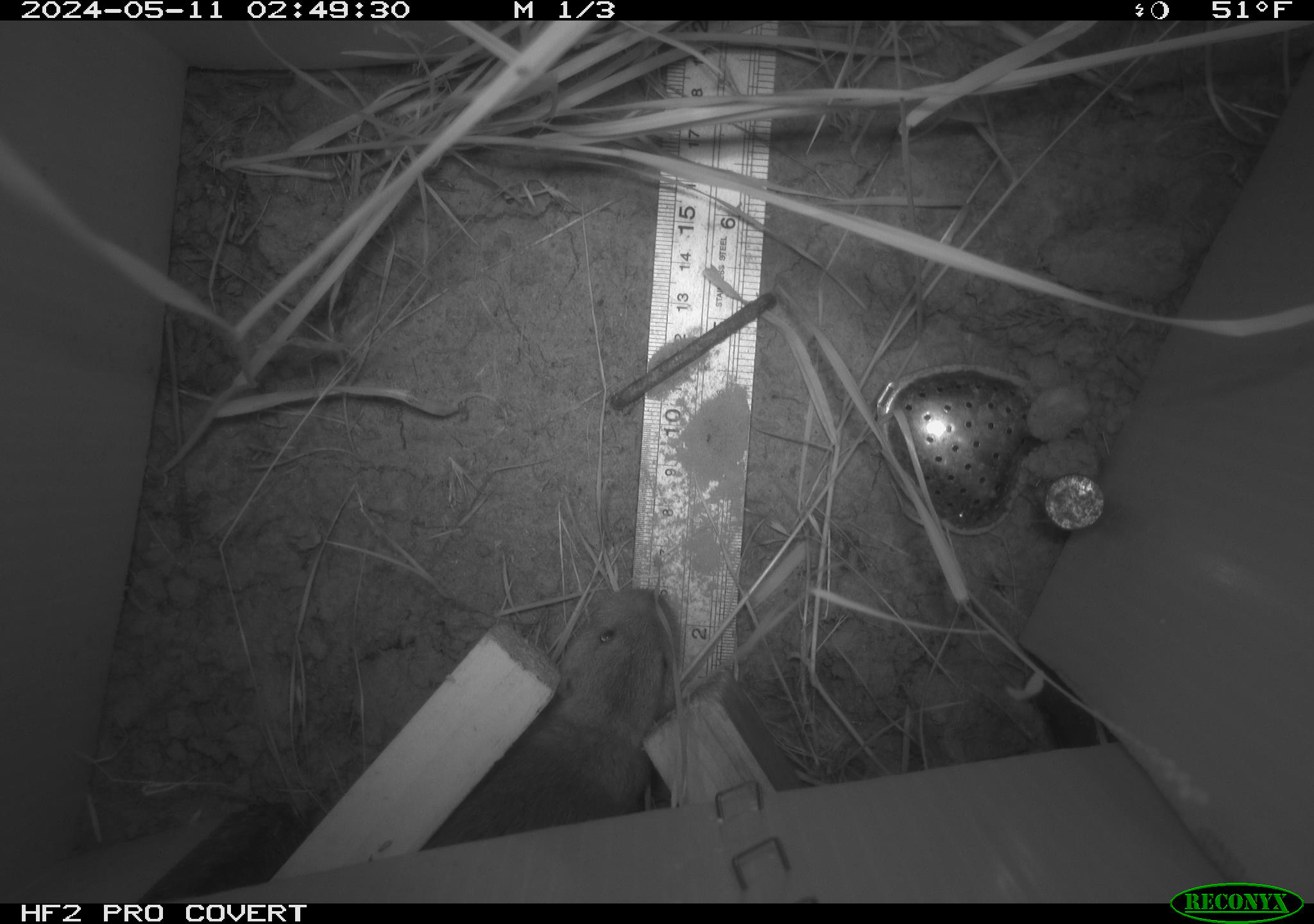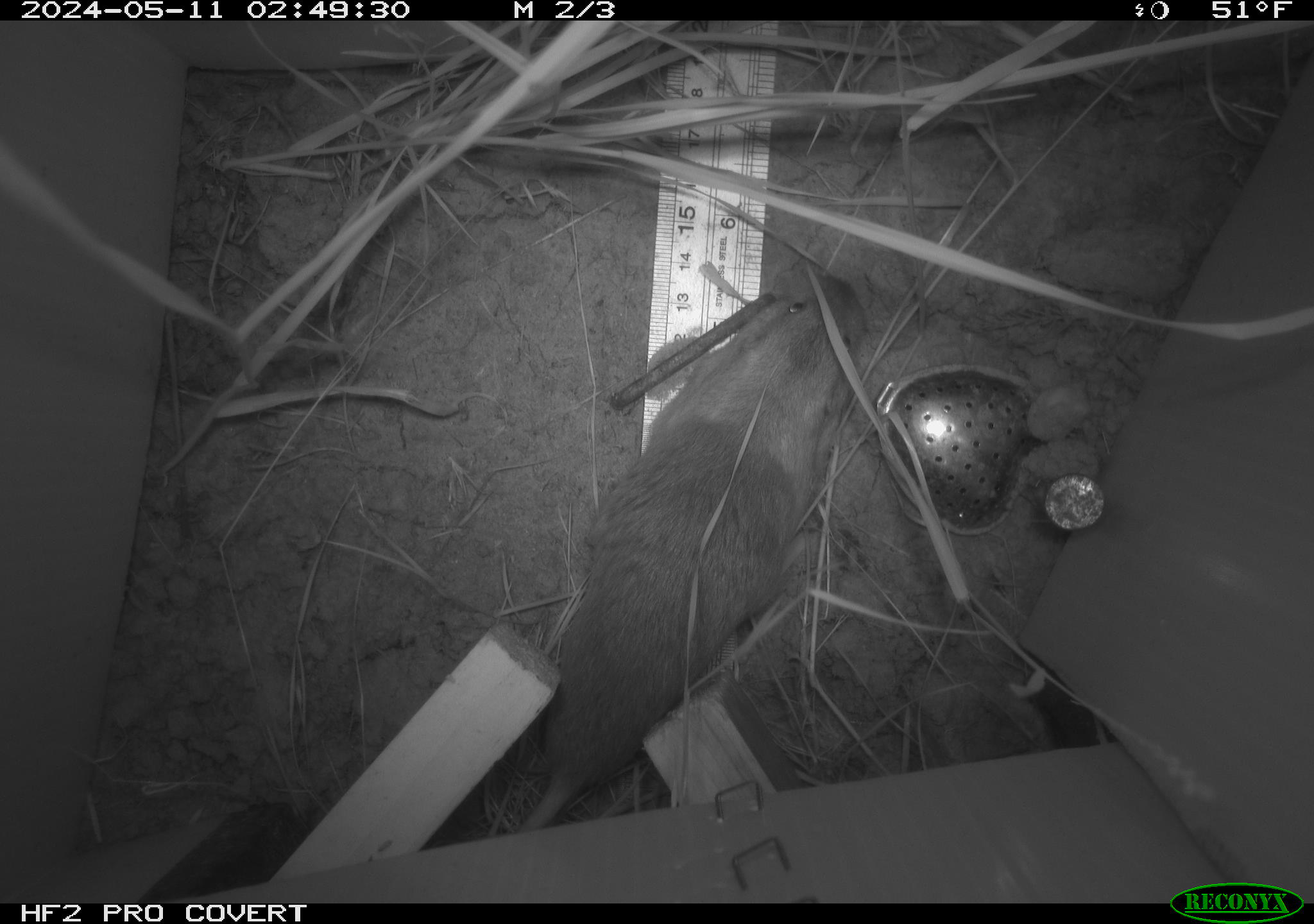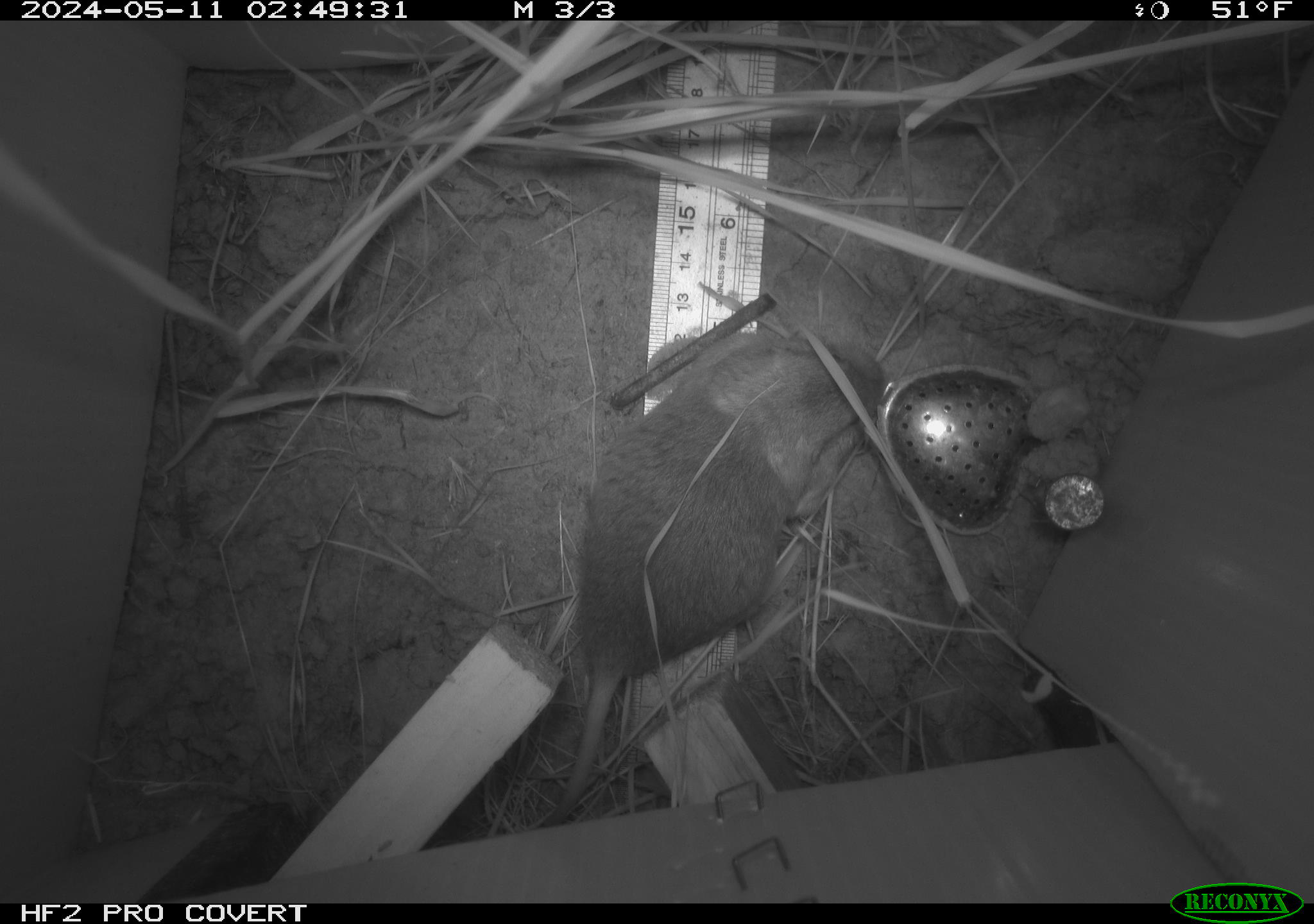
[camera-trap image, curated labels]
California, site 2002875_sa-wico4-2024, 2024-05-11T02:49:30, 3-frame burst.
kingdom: Animalia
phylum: Chordata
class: Mammalia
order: Rodentia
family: Geomyidae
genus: Thomomys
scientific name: Thomomys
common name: smooth-toothed pocket gophers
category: thomomys species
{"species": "thomomys species (smooth-toothed pocket gophers) (Thomomys)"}